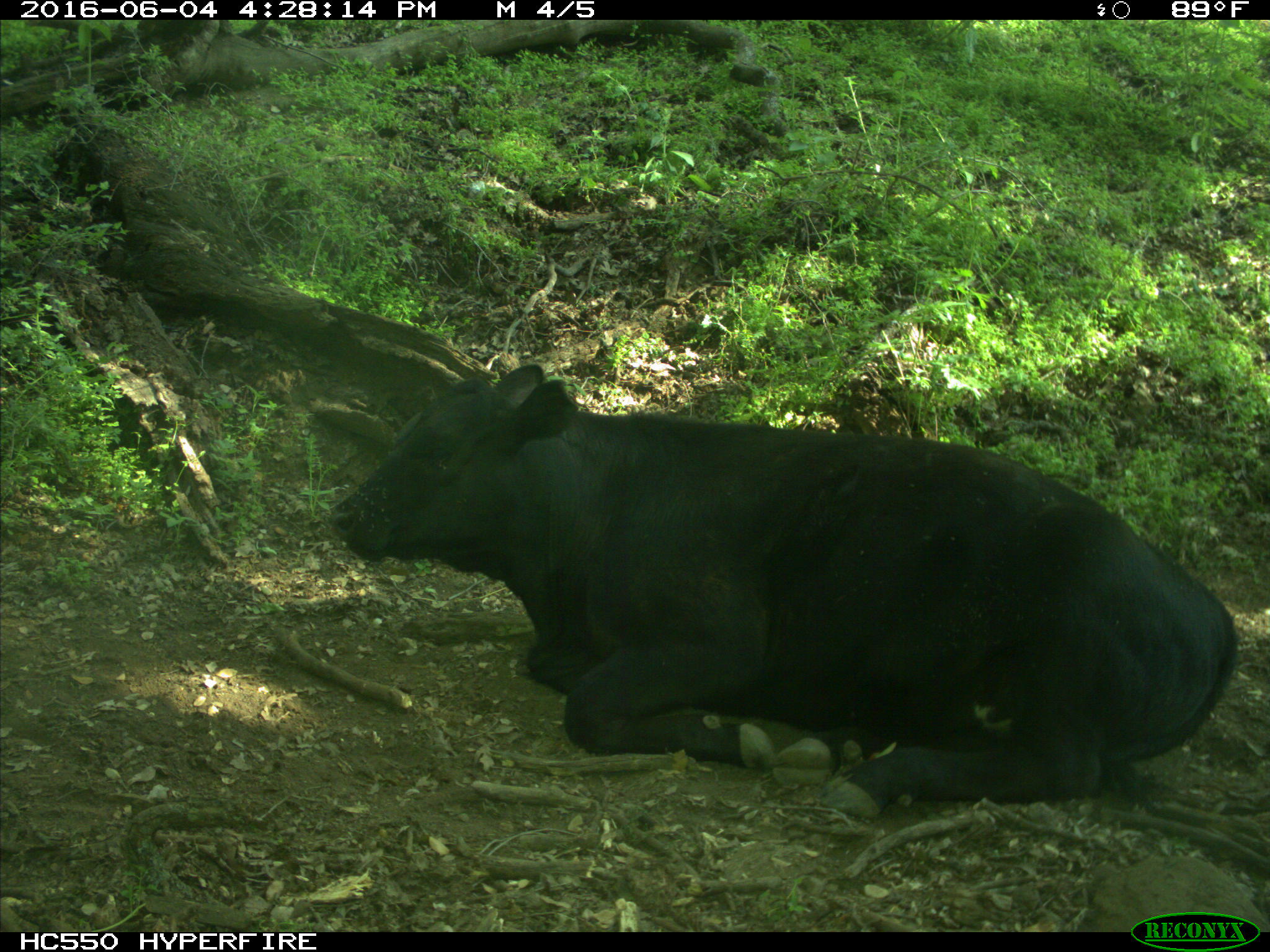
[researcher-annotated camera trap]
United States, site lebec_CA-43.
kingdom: Animalia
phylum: Chordata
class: Mammalia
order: Artiodactyla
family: Bovidae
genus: Bos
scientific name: Bos taurus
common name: domestic cow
Bos taurus (domestic cow).